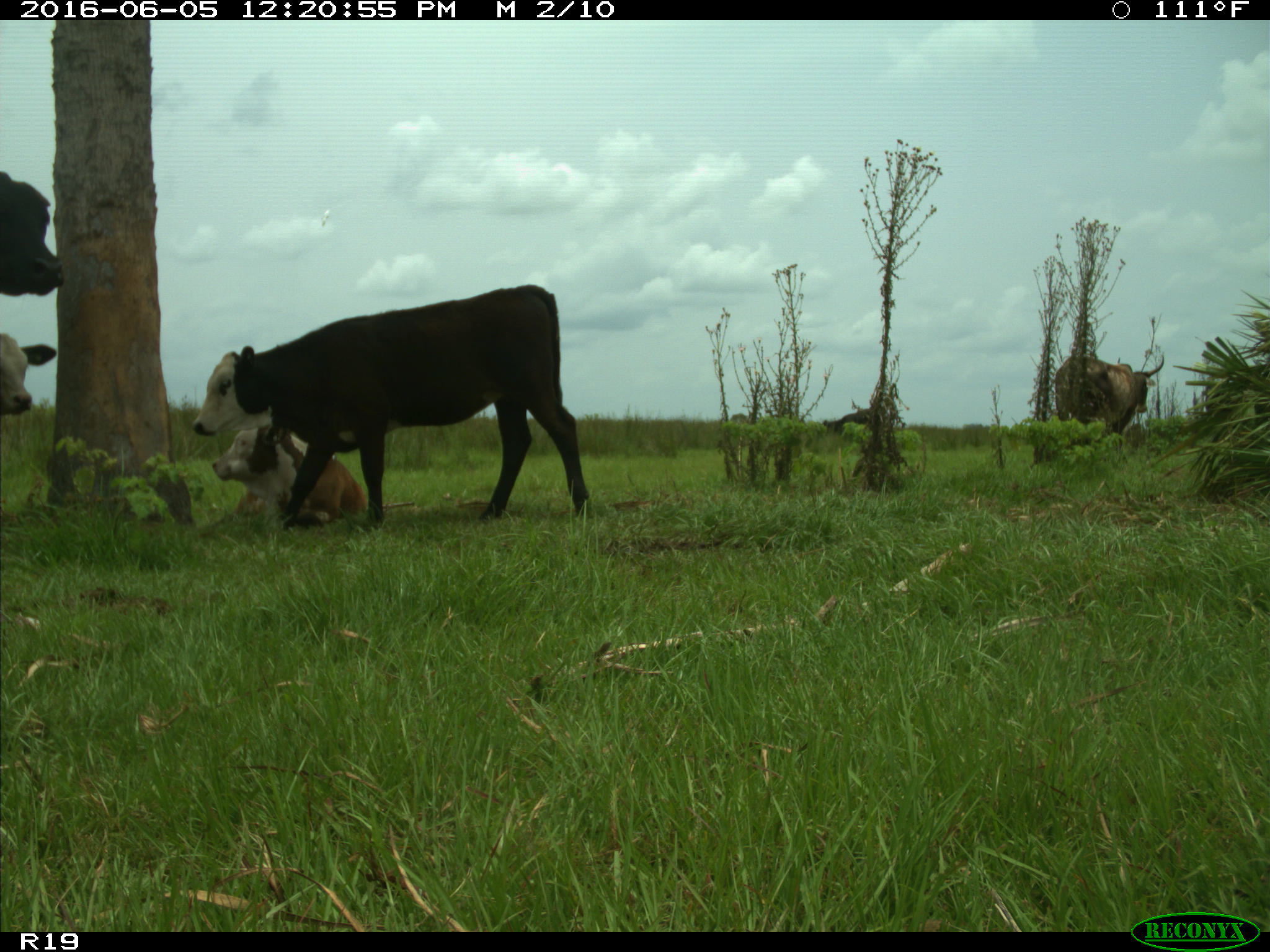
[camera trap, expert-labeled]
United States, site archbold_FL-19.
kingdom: Animalia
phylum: Chordata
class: Mammalia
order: Artiodactyla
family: Bovidae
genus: Bos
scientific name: Bos taurus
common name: domestic cow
Bos taurus (domestic cow).